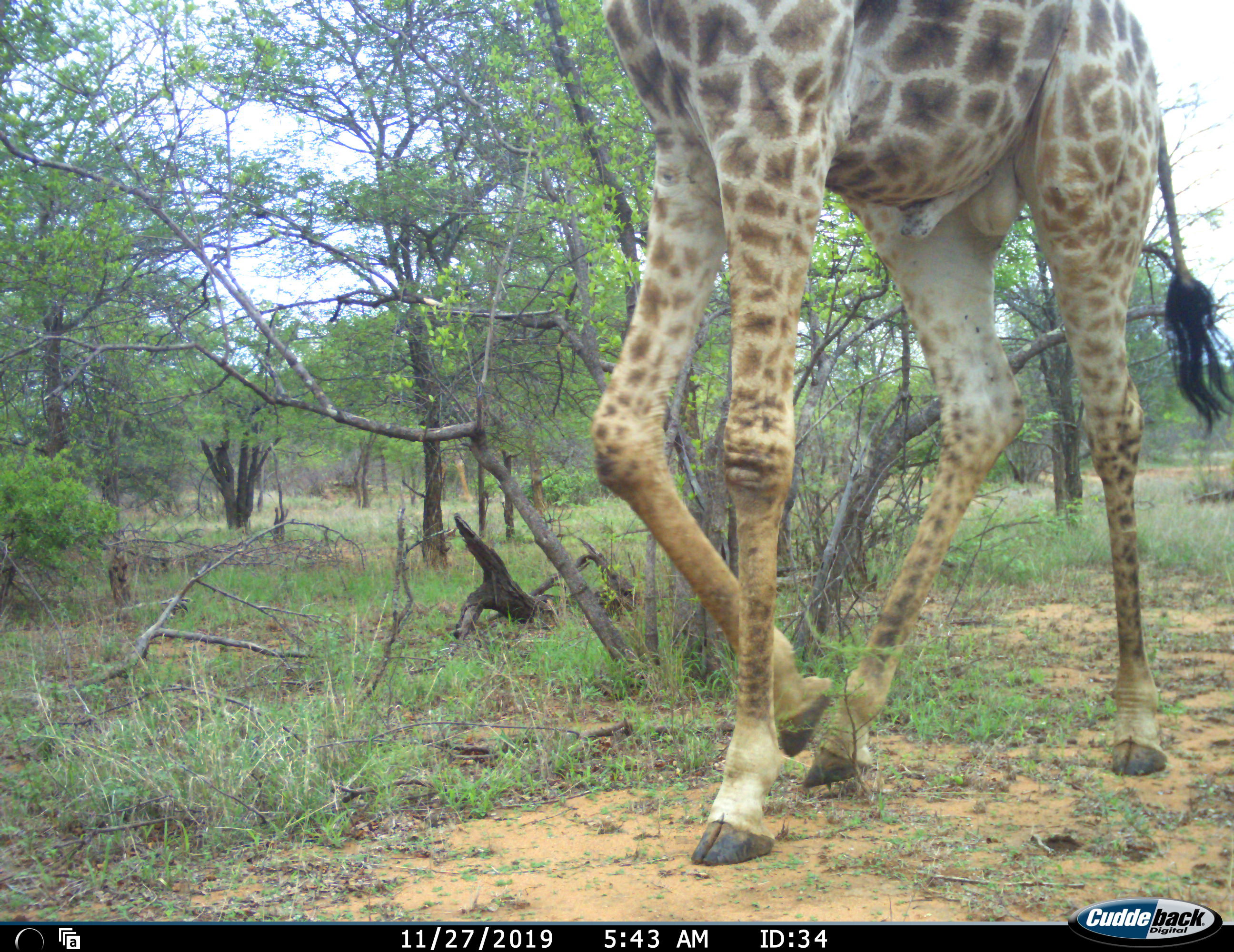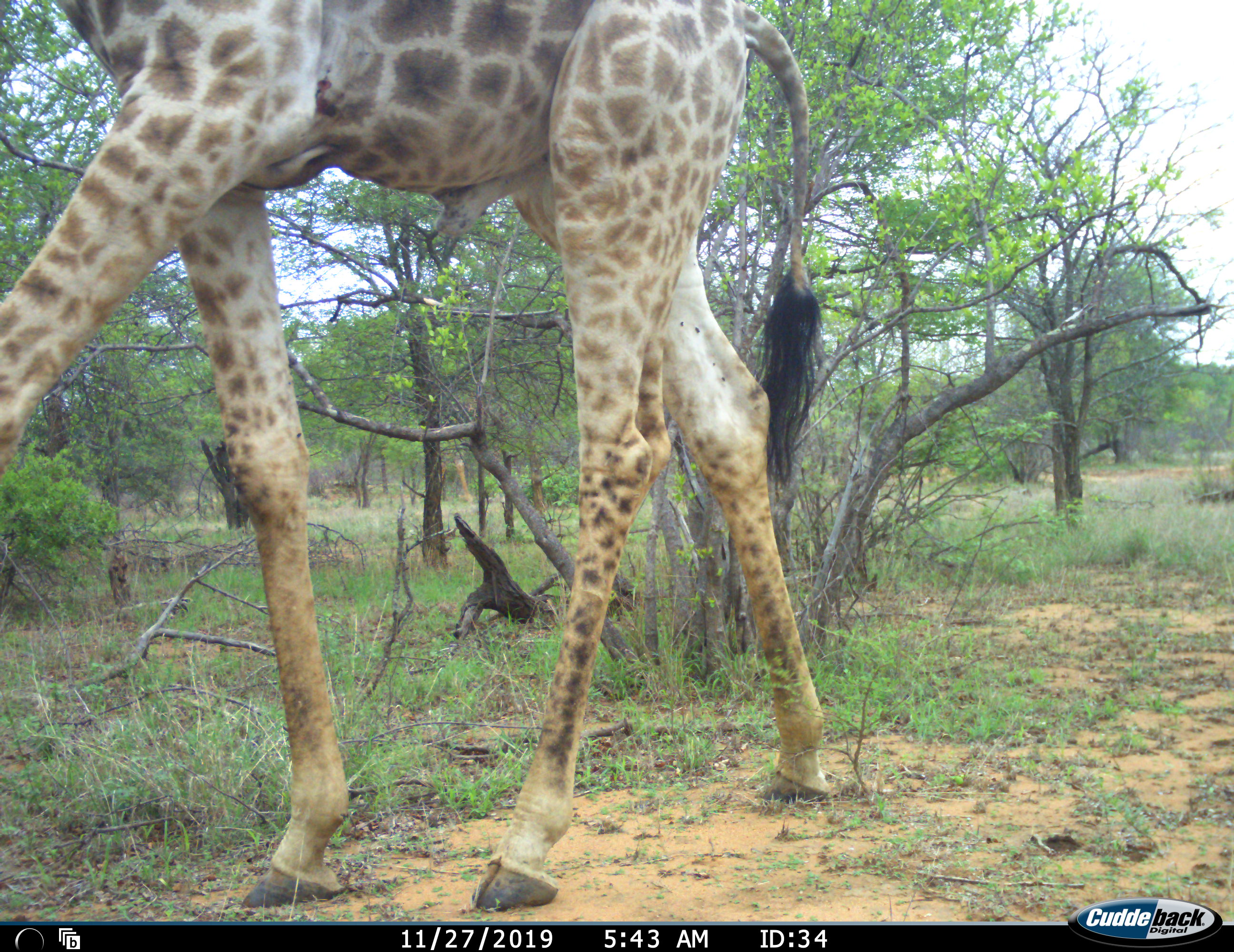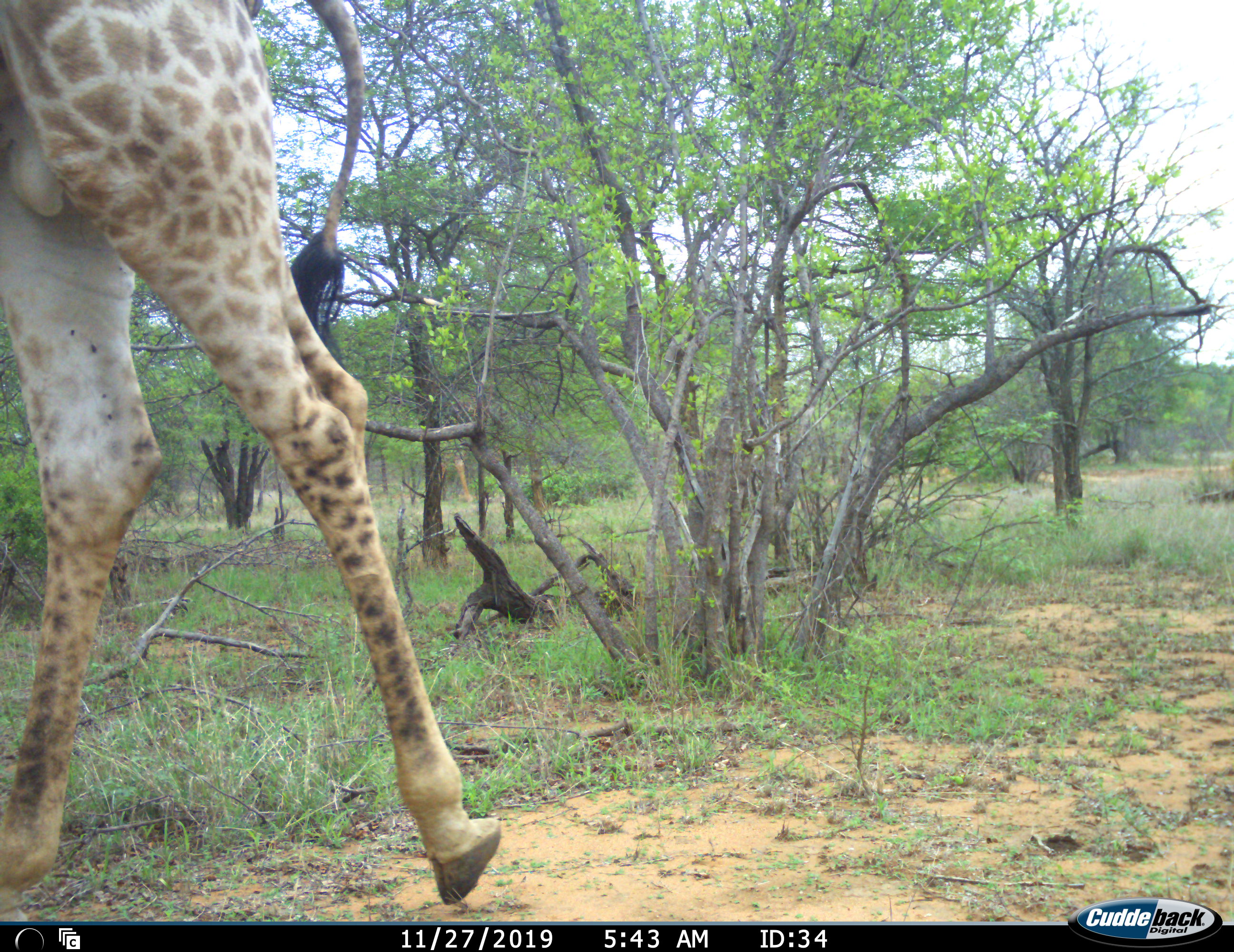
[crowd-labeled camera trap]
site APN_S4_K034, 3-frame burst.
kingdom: Animalia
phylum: Chordata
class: Mammalia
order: Artiodactyla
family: Giraffidae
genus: Giraffa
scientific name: Giraffa camelopardalis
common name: giraffe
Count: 1.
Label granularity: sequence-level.